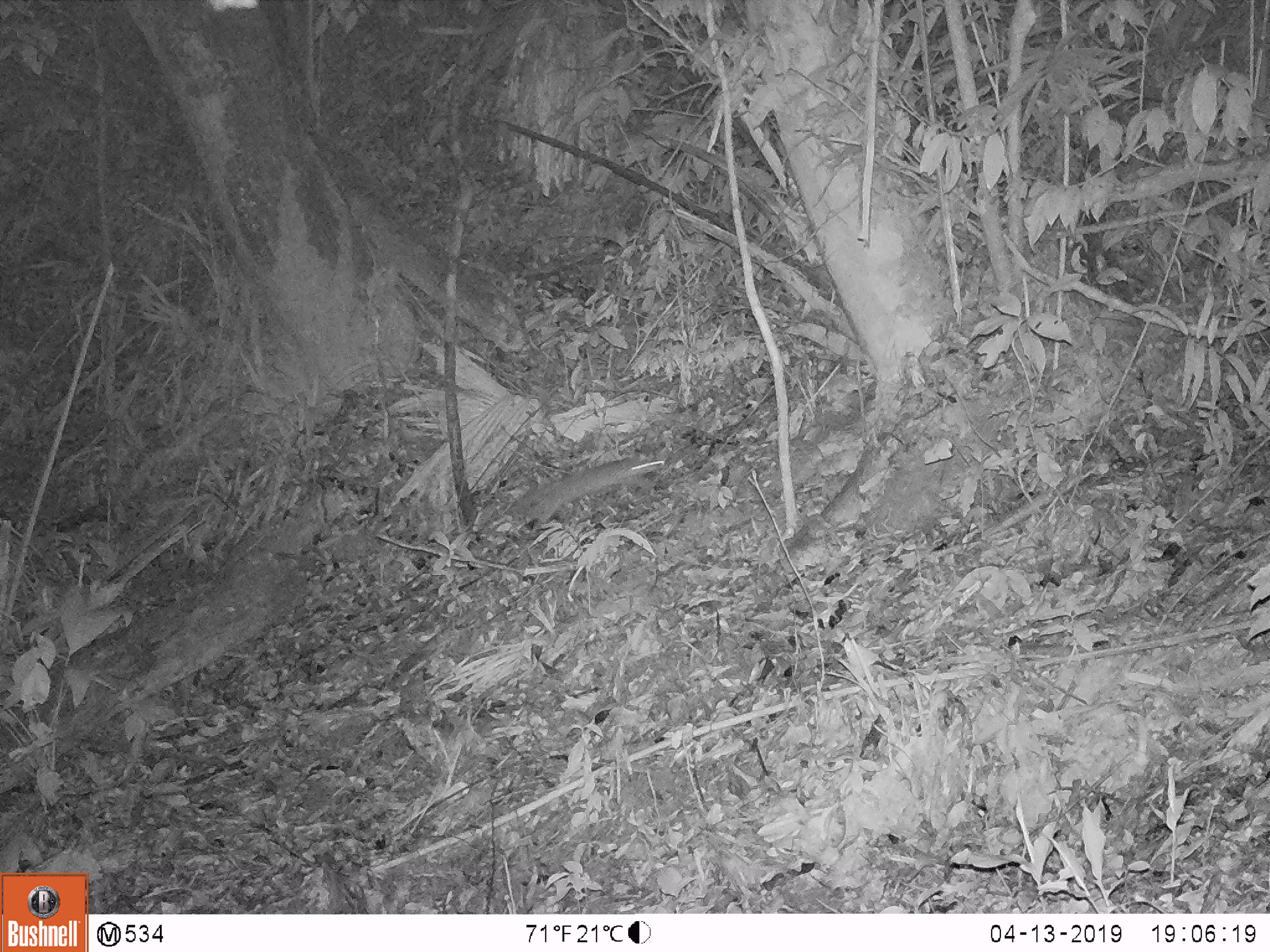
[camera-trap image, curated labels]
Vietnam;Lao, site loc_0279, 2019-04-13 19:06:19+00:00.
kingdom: Animalia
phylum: Chordata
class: Mammalia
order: Carnivora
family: Mustelidae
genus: Melogale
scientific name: Melogale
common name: ferret badger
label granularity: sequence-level